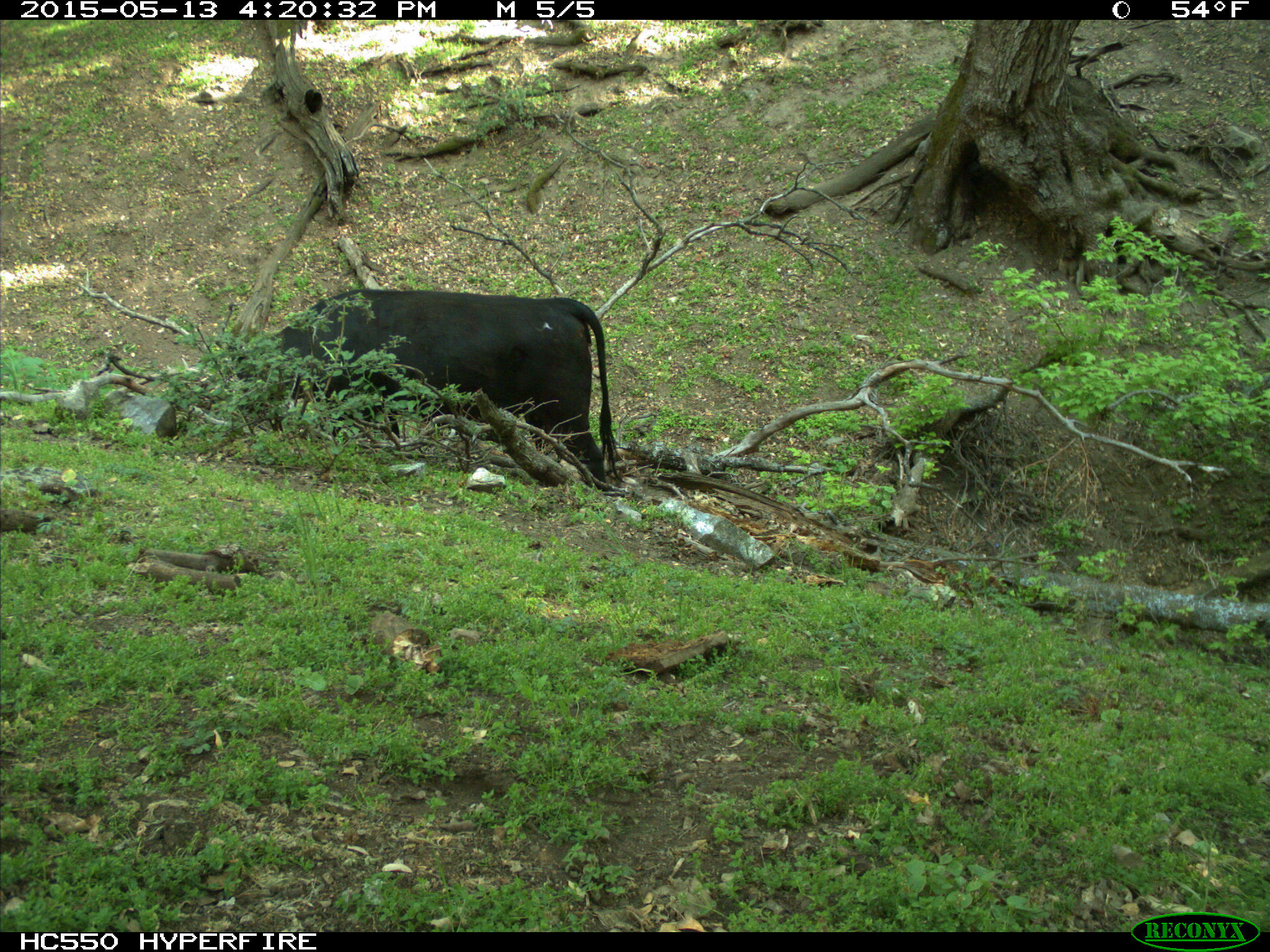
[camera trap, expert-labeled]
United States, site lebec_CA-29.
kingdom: Animalia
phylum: Chordata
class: Mammalia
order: Artiodactyla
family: Bovidae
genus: Bos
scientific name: Bos taurus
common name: domestic cow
Bos taurus (domestic cow).